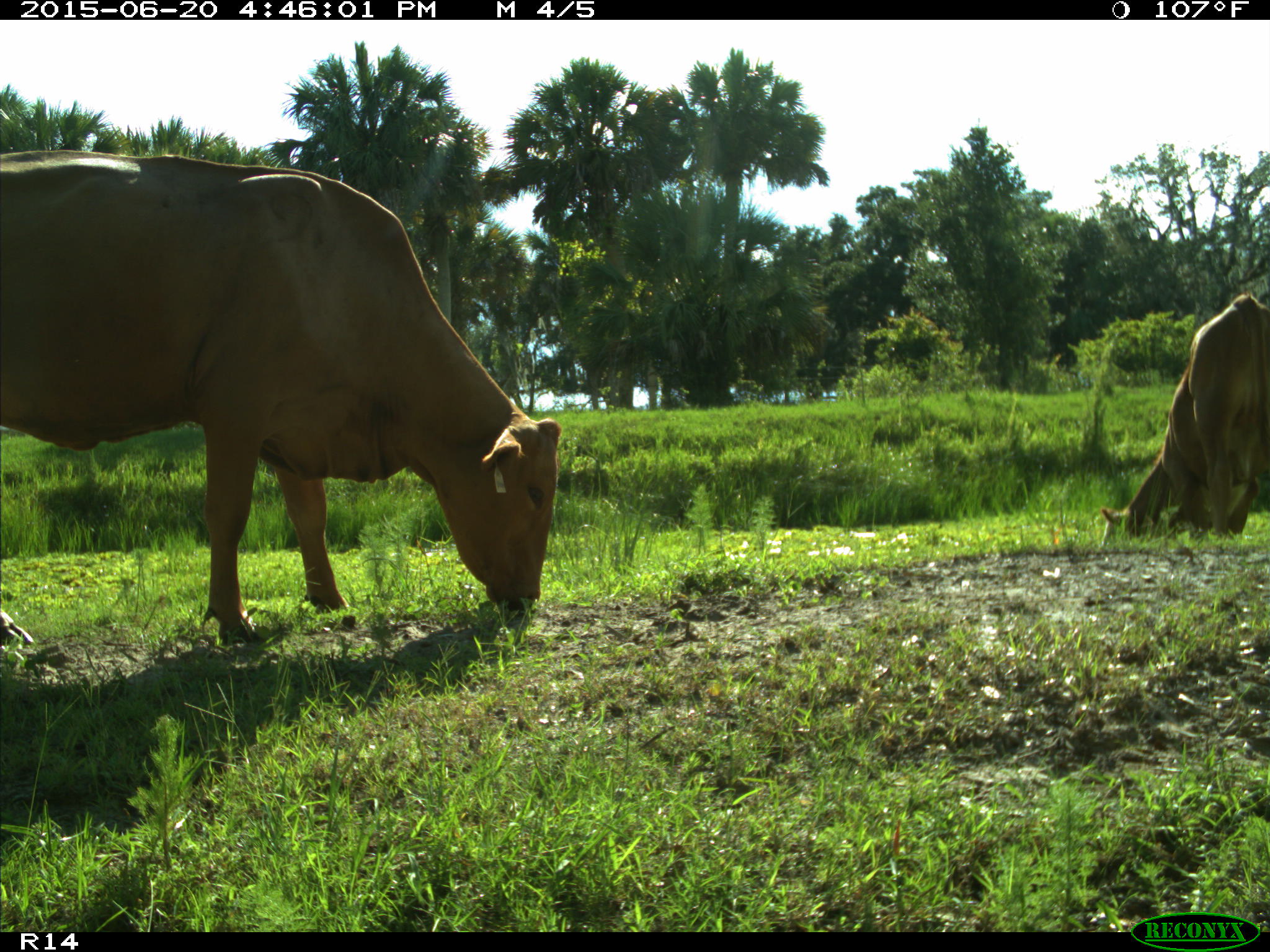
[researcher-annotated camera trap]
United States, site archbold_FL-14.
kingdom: Animalia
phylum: Chordata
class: Mammalia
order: Artiodactyla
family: Bovidae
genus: Bos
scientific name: Bos taurus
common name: domestic cow